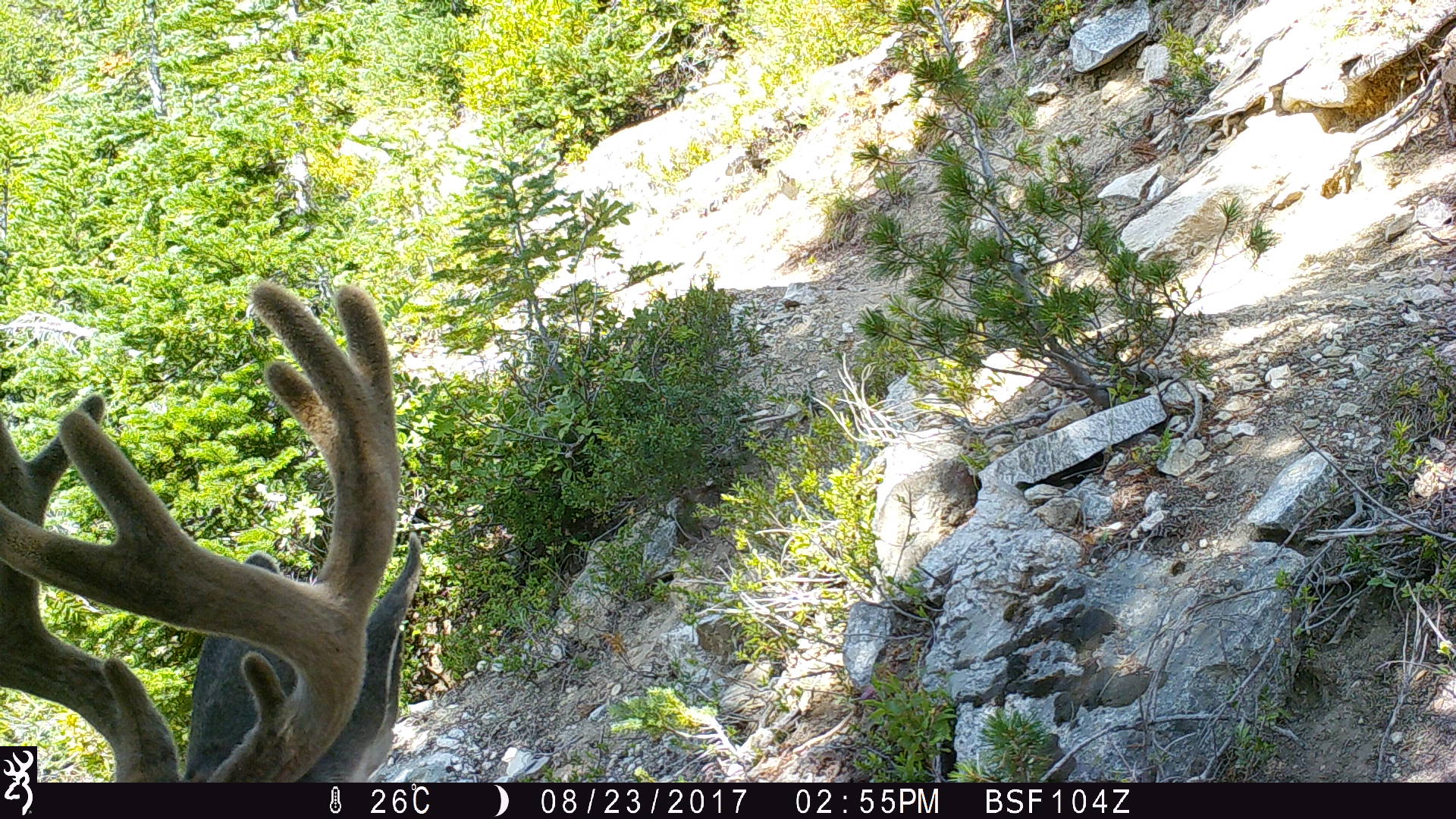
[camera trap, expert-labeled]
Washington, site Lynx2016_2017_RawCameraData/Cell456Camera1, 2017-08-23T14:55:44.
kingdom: Animalia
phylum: Chordata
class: Mammalia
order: Artiodactyla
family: Cervidae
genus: Odocoileus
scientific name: Odocoileus hemionus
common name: mule deer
Odocoileus hemionus (mule deer). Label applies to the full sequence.